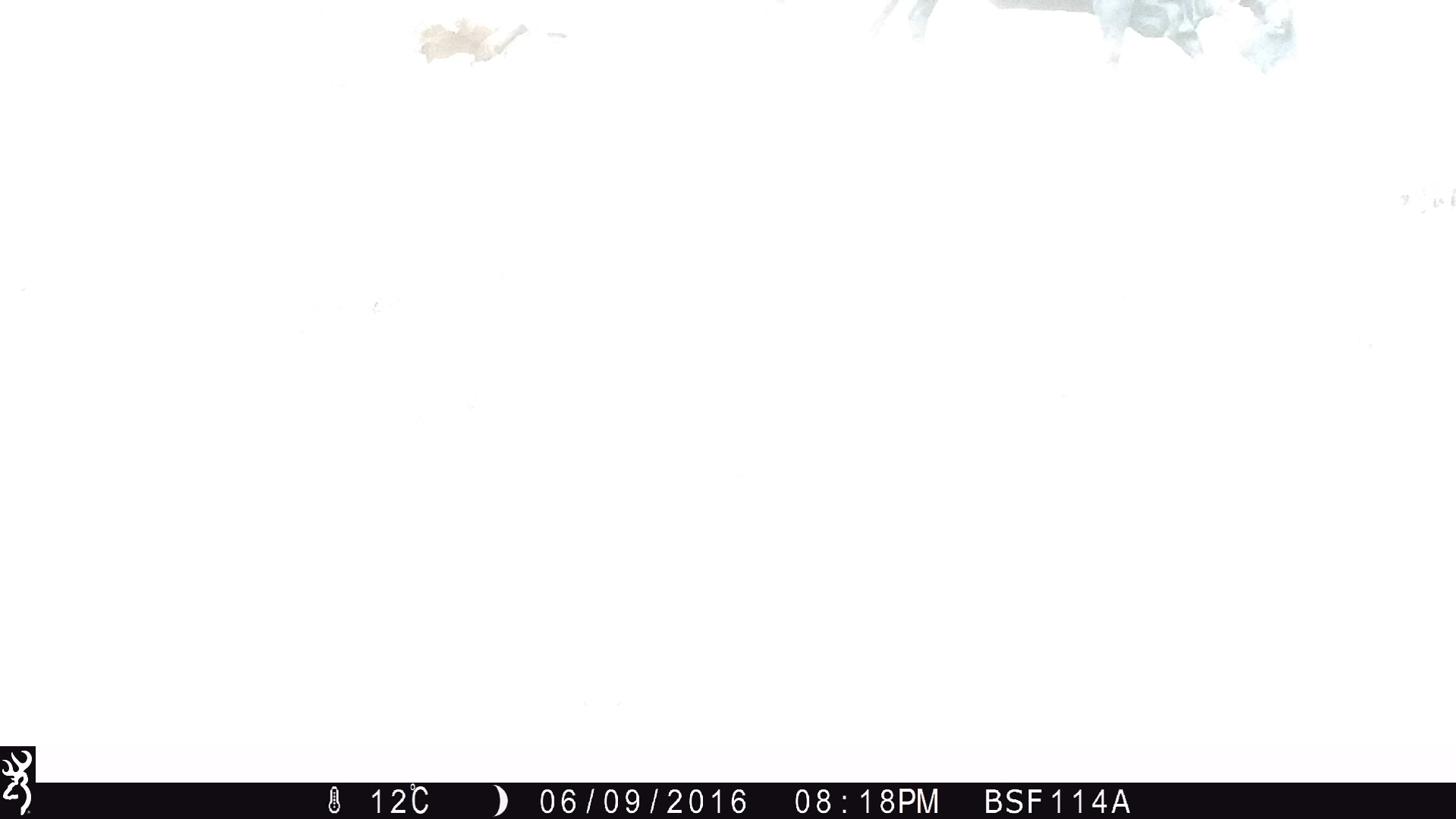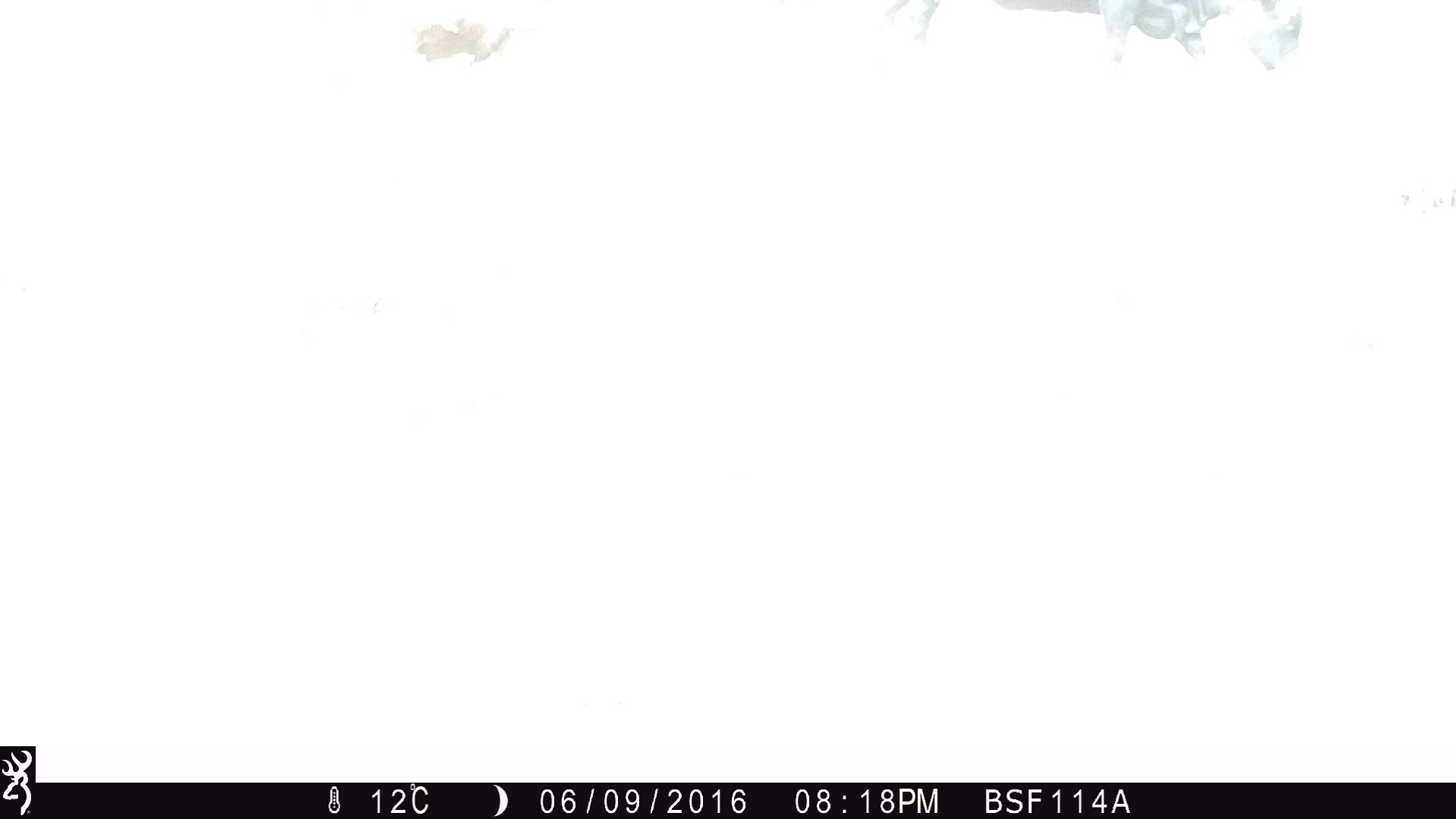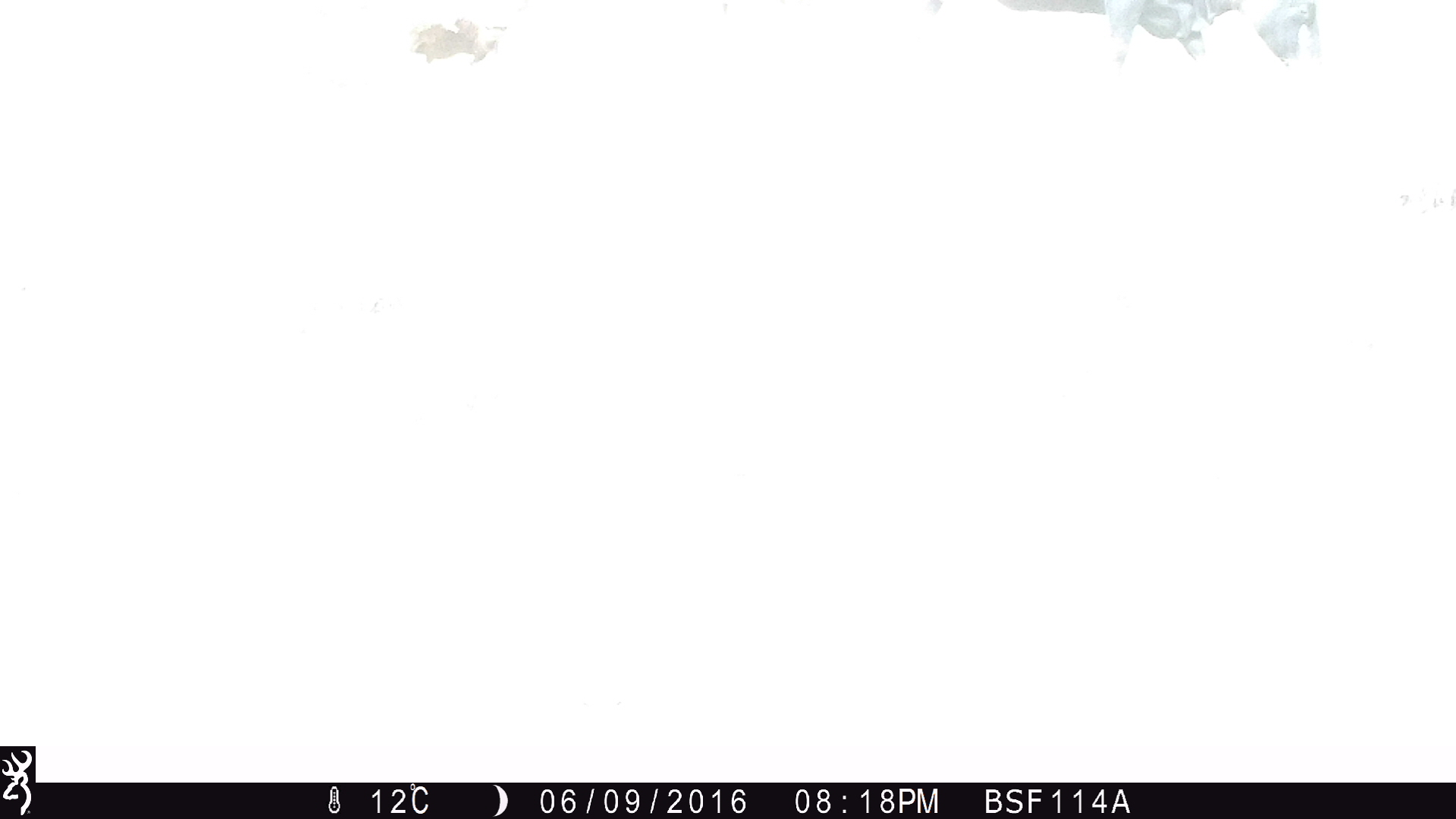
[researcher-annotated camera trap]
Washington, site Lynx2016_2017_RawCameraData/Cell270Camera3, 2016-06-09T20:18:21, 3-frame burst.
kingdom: Animalia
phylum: Chordata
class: Mammalia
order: Artiodactyla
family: Bovidae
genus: Bos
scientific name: Bos taurus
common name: domestic cattle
Domestic cattle (Bos taurus). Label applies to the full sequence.